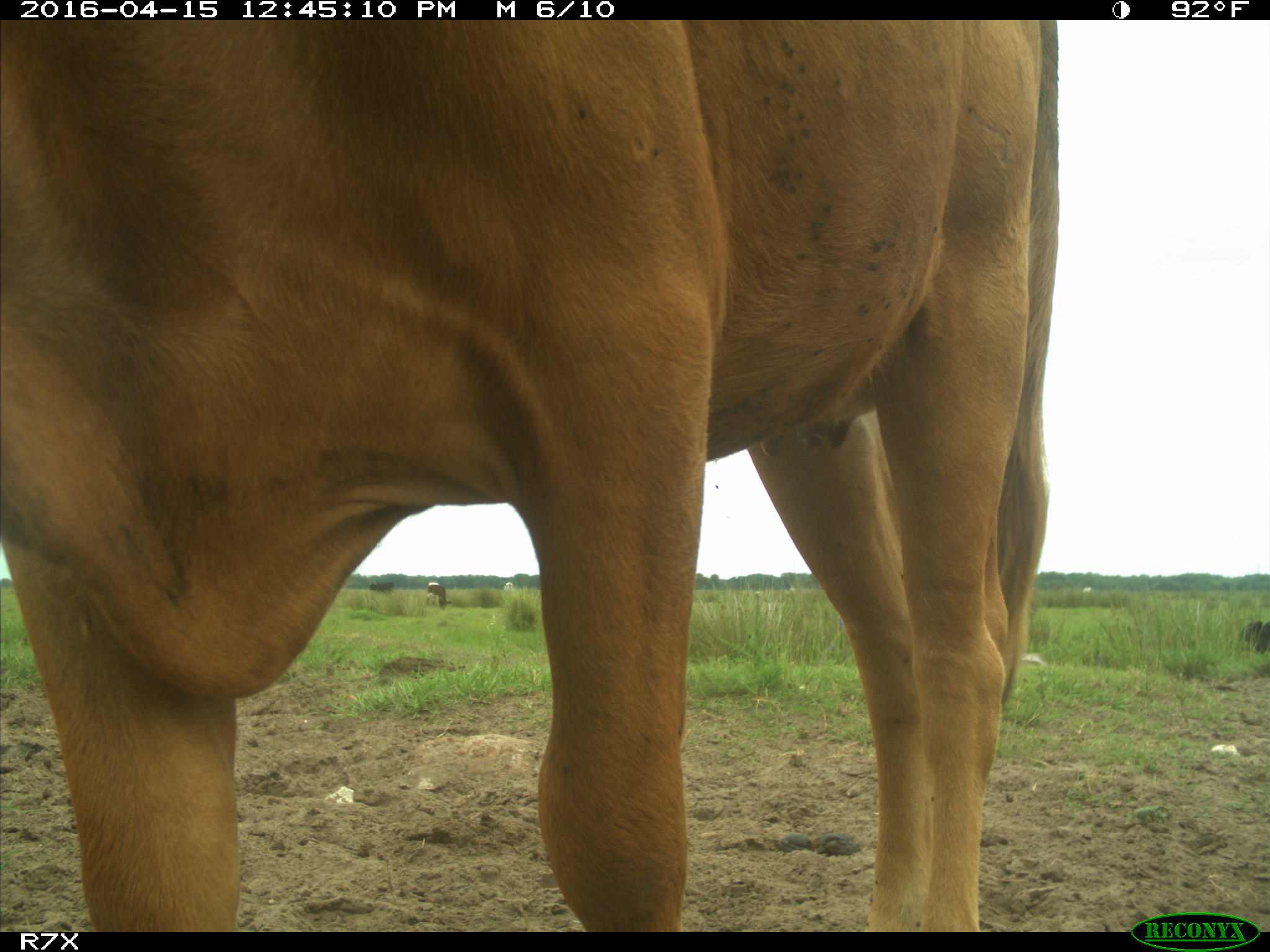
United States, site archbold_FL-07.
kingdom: Animalia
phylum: Chordata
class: Mammalia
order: Artiodactyla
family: Bovidae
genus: Bos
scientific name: Bos taurus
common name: domestic cow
Bos taurus (domestic cow).